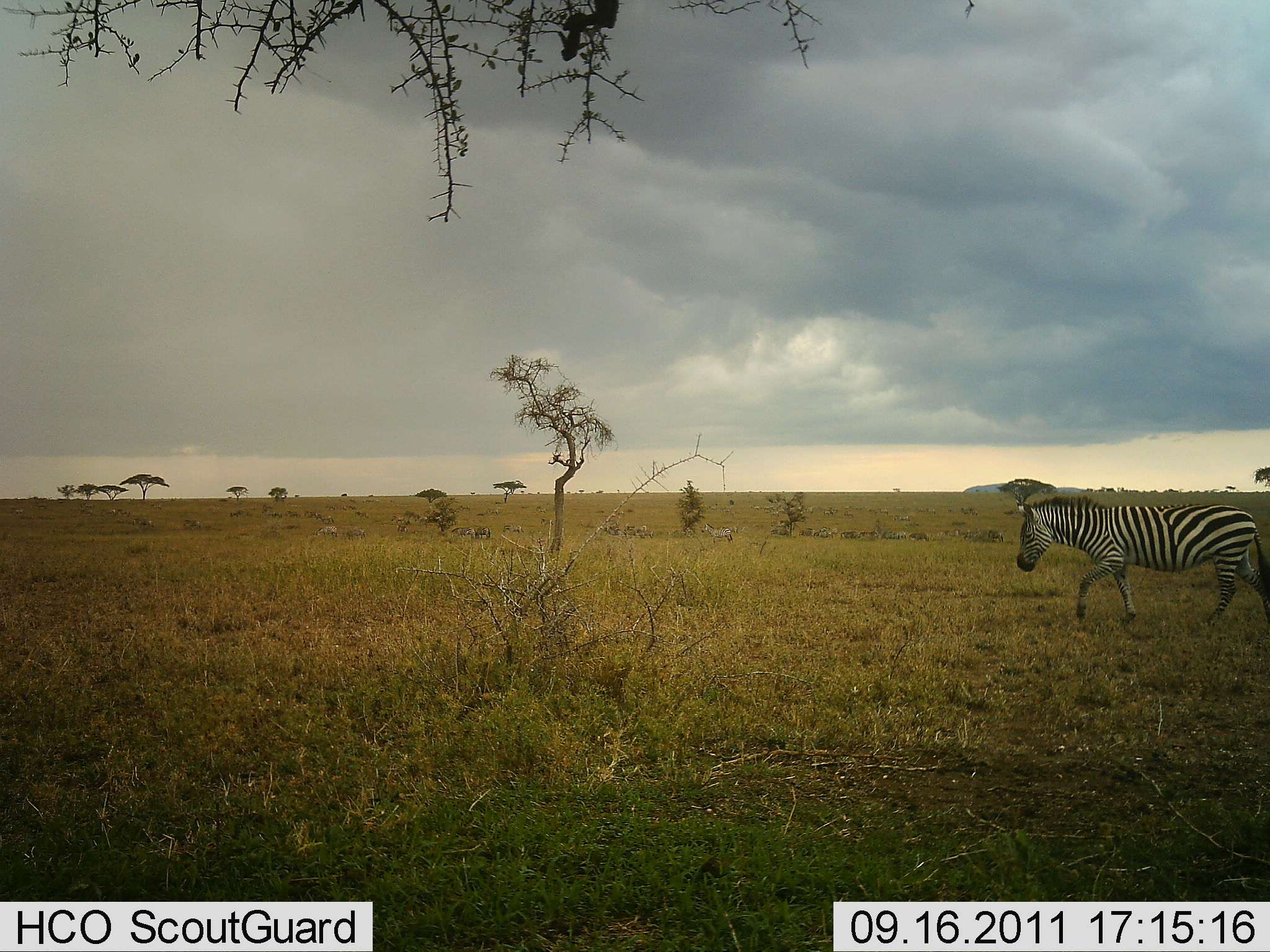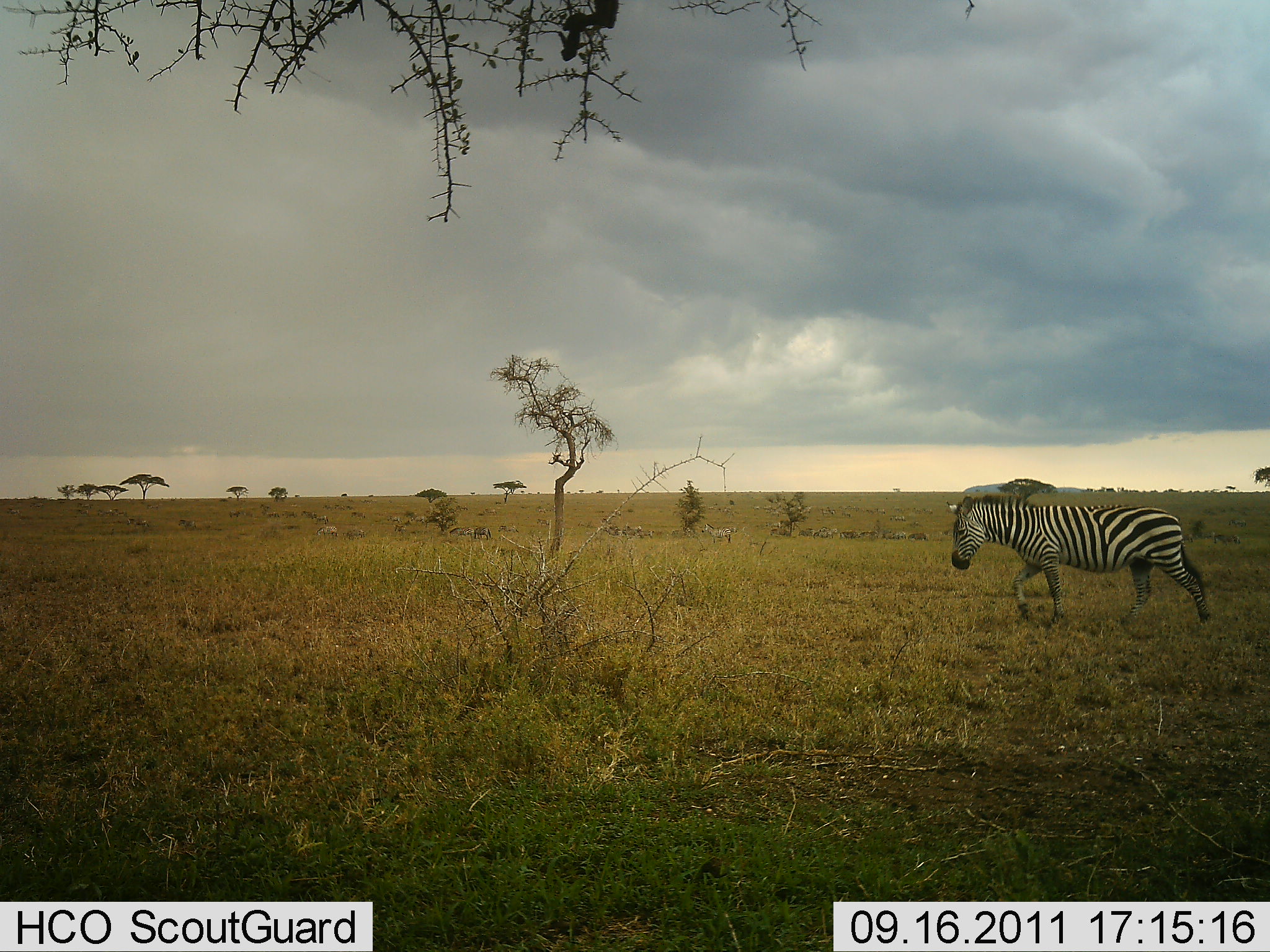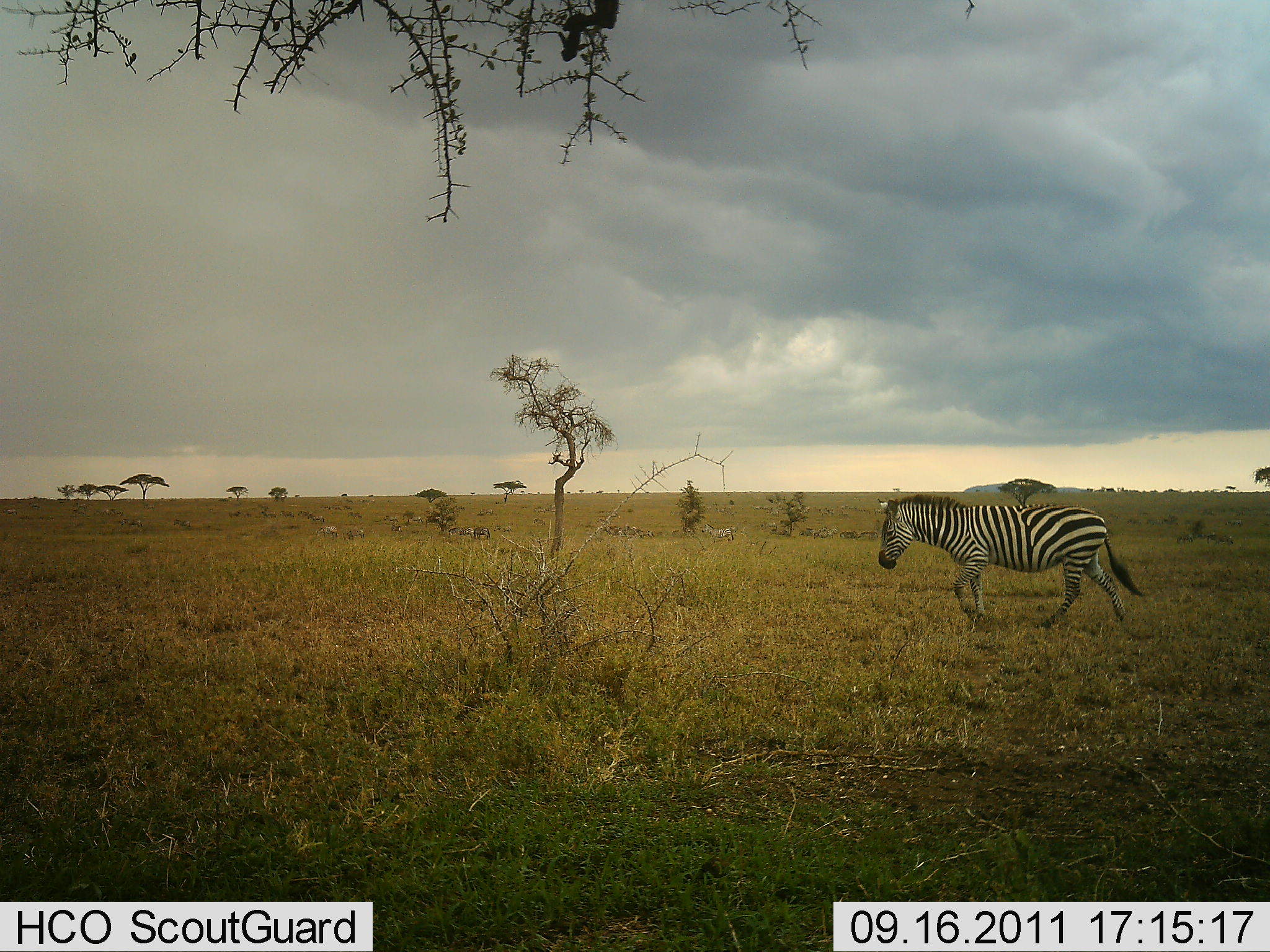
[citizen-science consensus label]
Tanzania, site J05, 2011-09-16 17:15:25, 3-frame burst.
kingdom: Animalia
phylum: Chordata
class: Mammalia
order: Perissodactyla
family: Equidae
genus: Equus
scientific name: Equus quagga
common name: plains zebra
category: zebra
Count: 1.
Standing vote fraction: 0%.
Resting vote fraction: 0%.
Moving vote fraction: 100%.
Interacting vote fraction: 0%.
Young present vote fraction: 0%.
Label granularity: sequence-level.